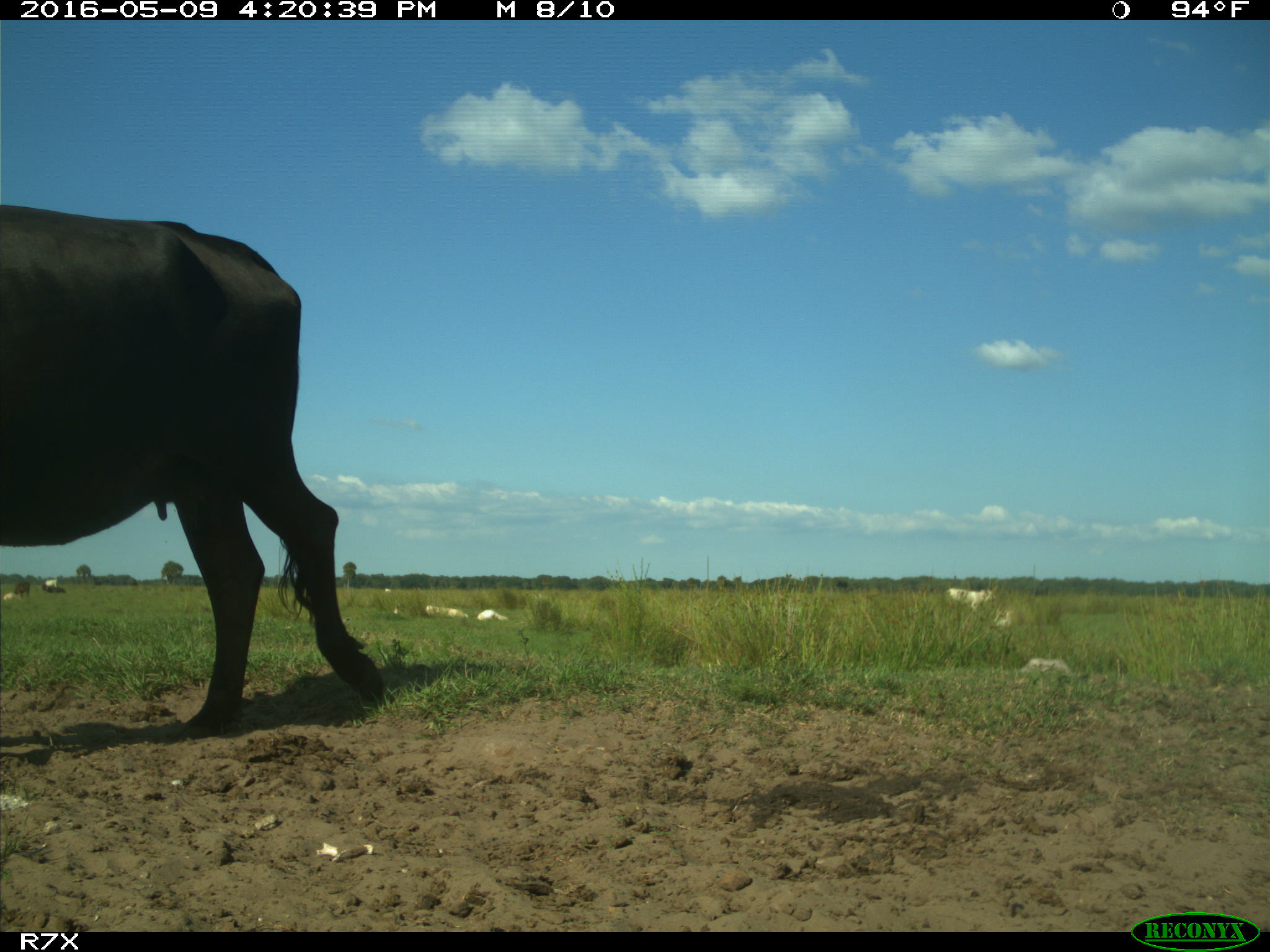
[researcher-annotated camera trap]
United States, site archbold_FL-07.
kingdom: Animalia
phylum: Chordata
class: Mammalia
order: Artiodactyla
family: Bovidae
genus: Bos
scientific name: Bos taurus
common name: domestic cow